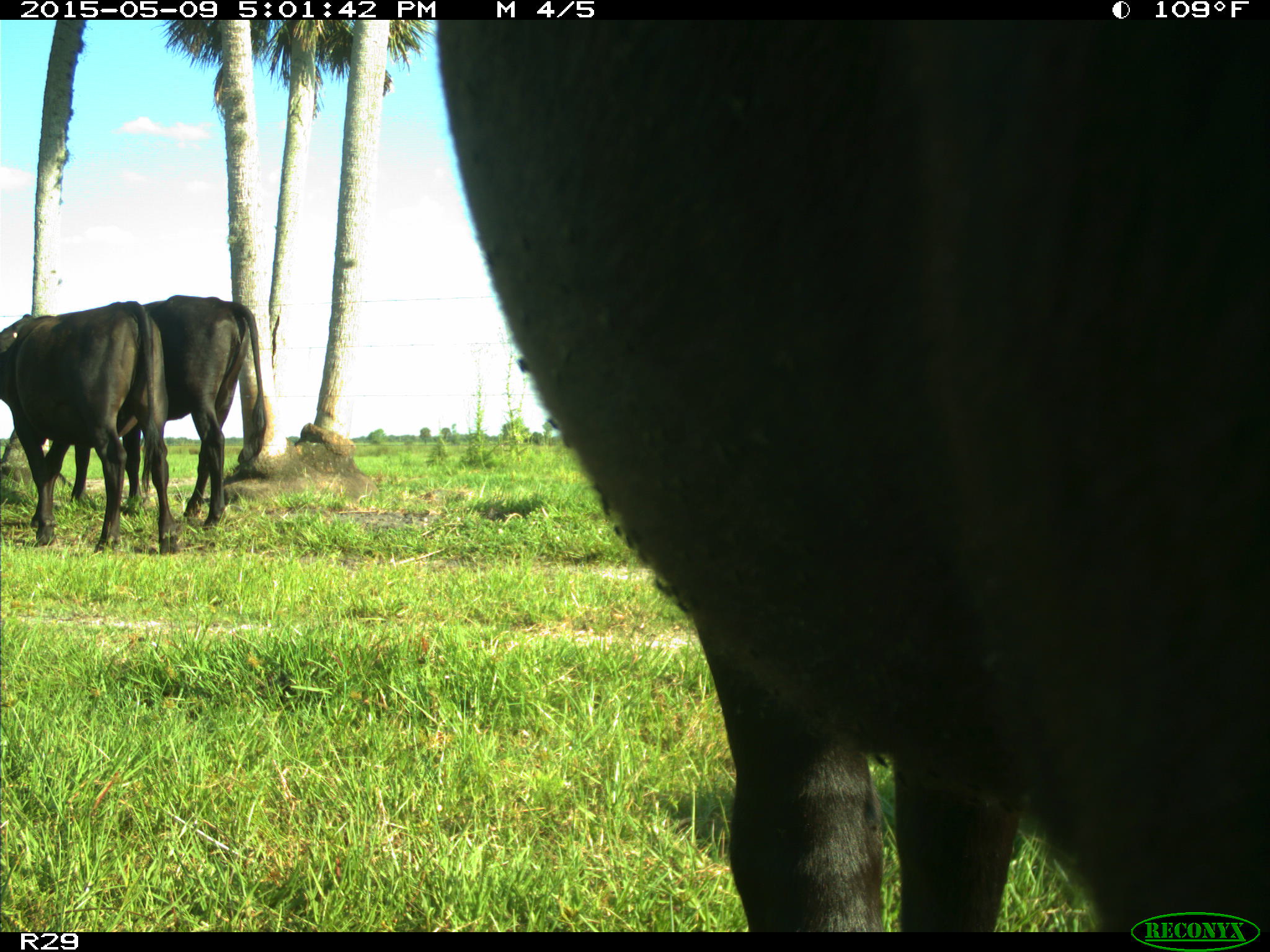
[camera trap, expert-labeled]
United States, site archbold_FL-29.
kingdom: Animalia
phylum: Chordata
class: Mammalia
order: Artiodactyla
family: Bovidae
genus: Bos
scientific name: Bos taurus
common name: domestic cow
Bos taurus (domestic cow).